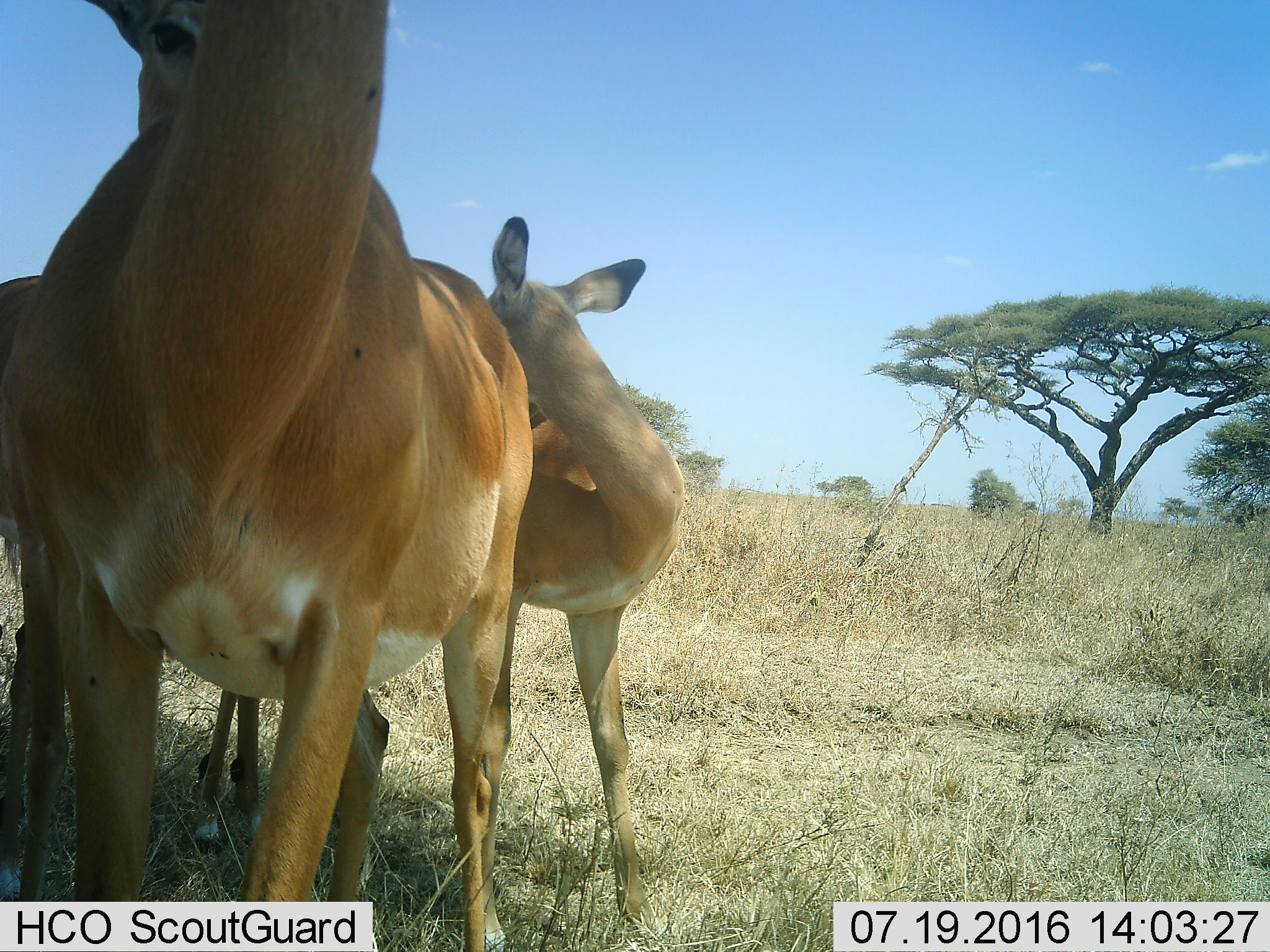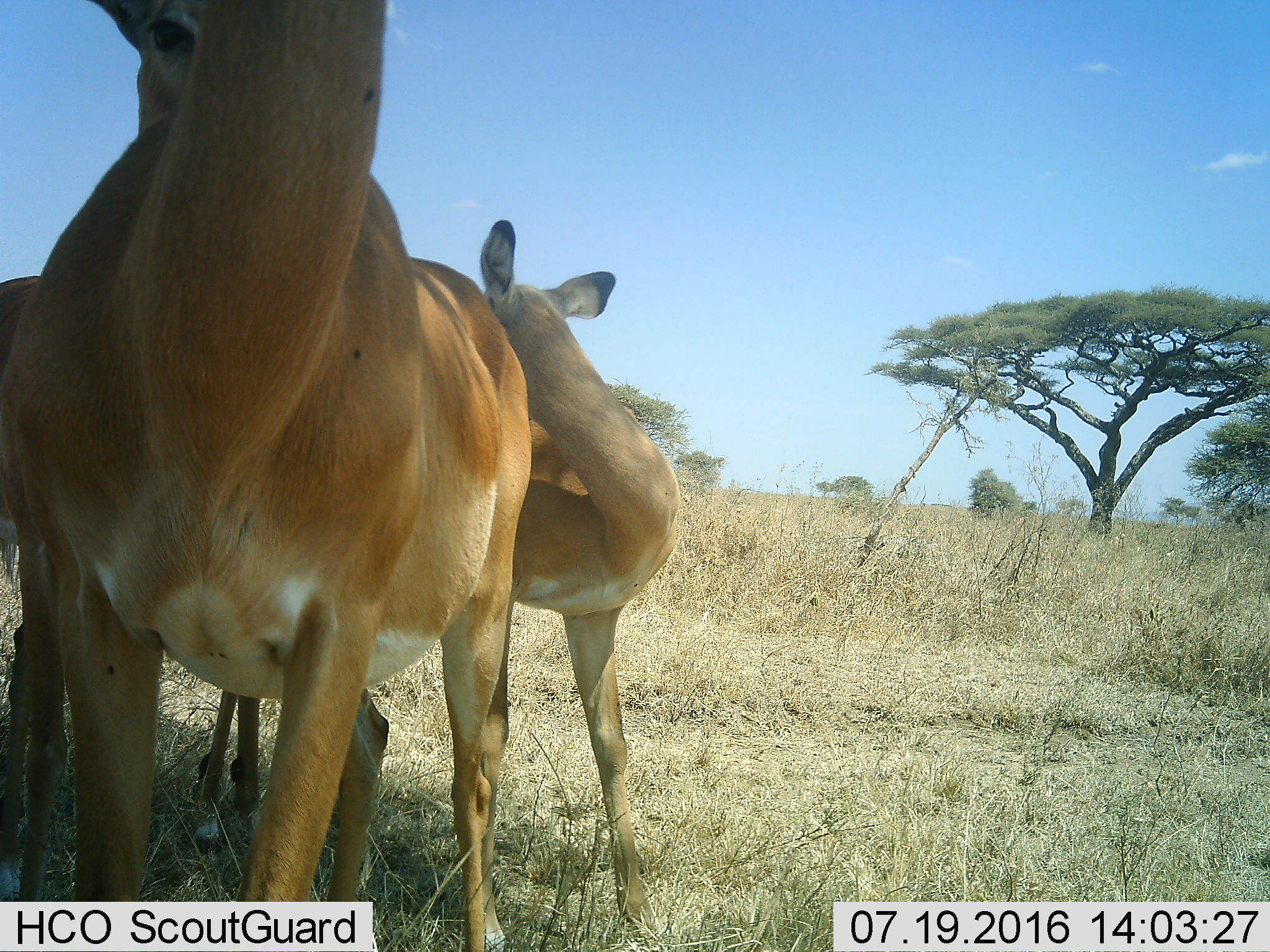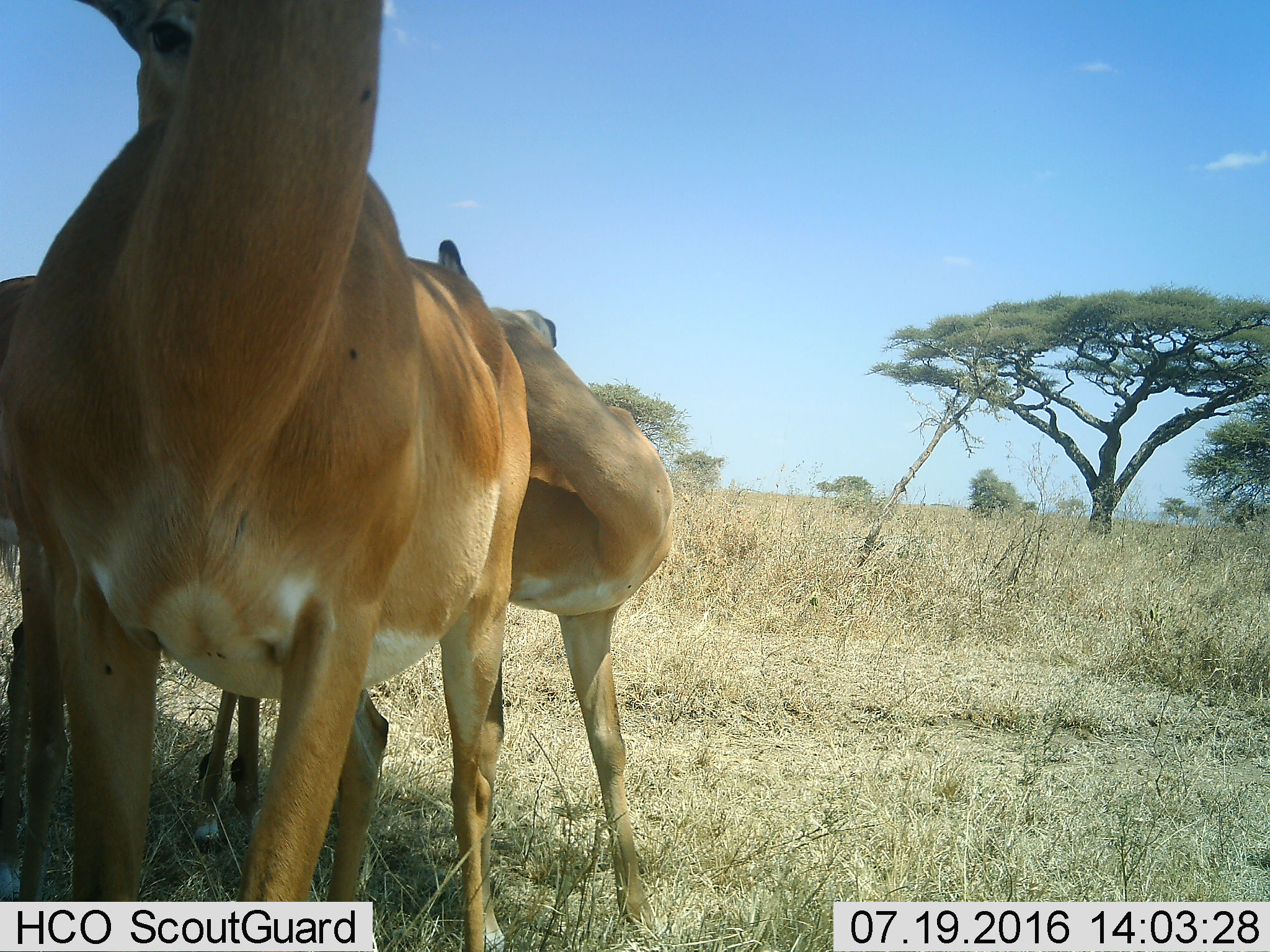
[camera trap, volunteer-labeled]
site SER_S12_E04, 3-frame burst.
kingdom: Animalia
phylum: Chordata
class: Mammalia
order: Artiodactyla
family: Bovidae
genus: Aepyceros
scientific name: Aepyceros melampus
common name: impala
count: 3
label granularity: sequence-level